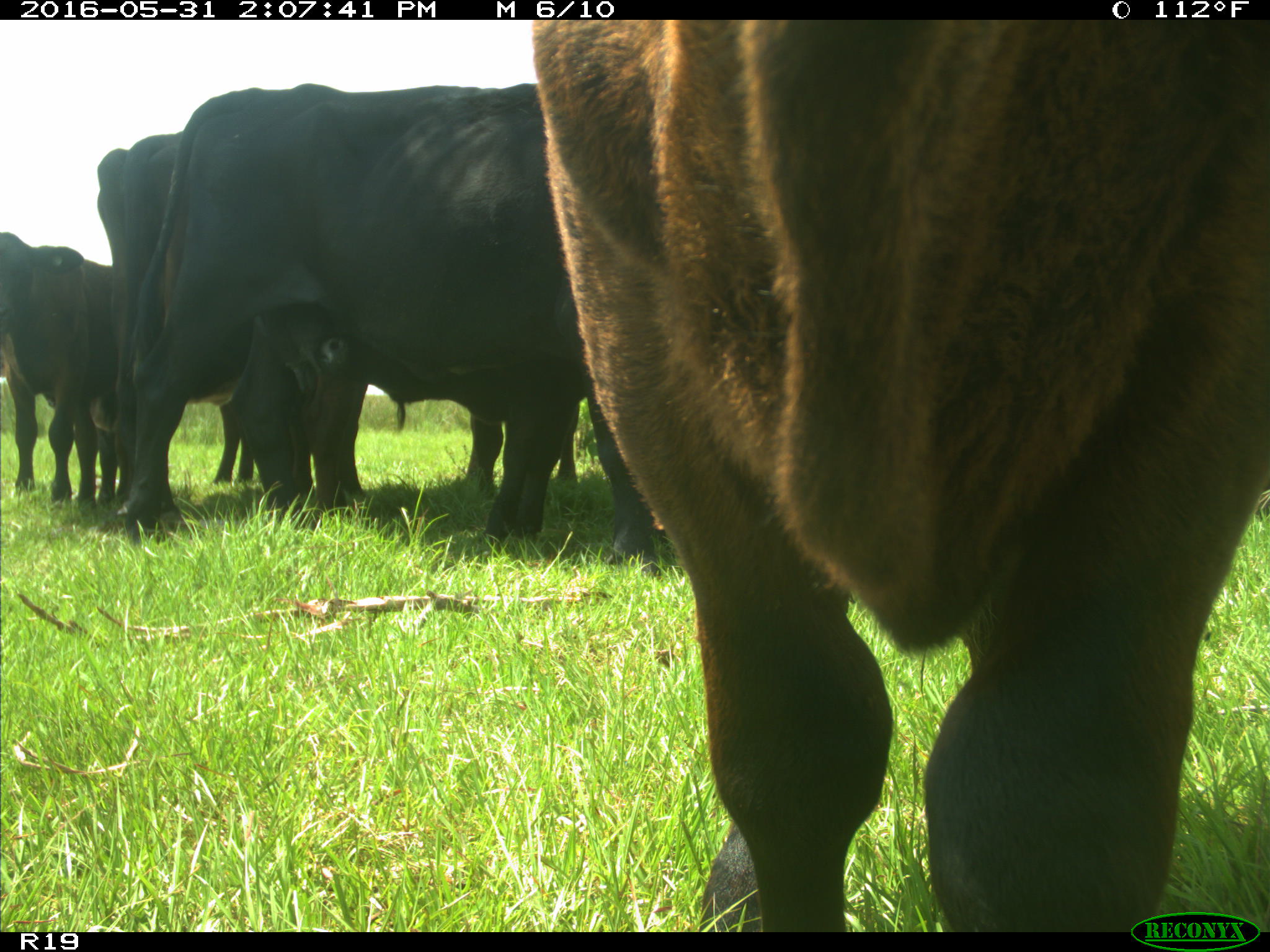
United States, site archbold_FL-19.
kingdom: Animalia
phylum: Chordata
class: Mammalia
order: Artiodactyla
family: Bovidae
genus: Bos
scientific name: Bos taurus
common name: domestic cow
Bos taurus (domestic cow).